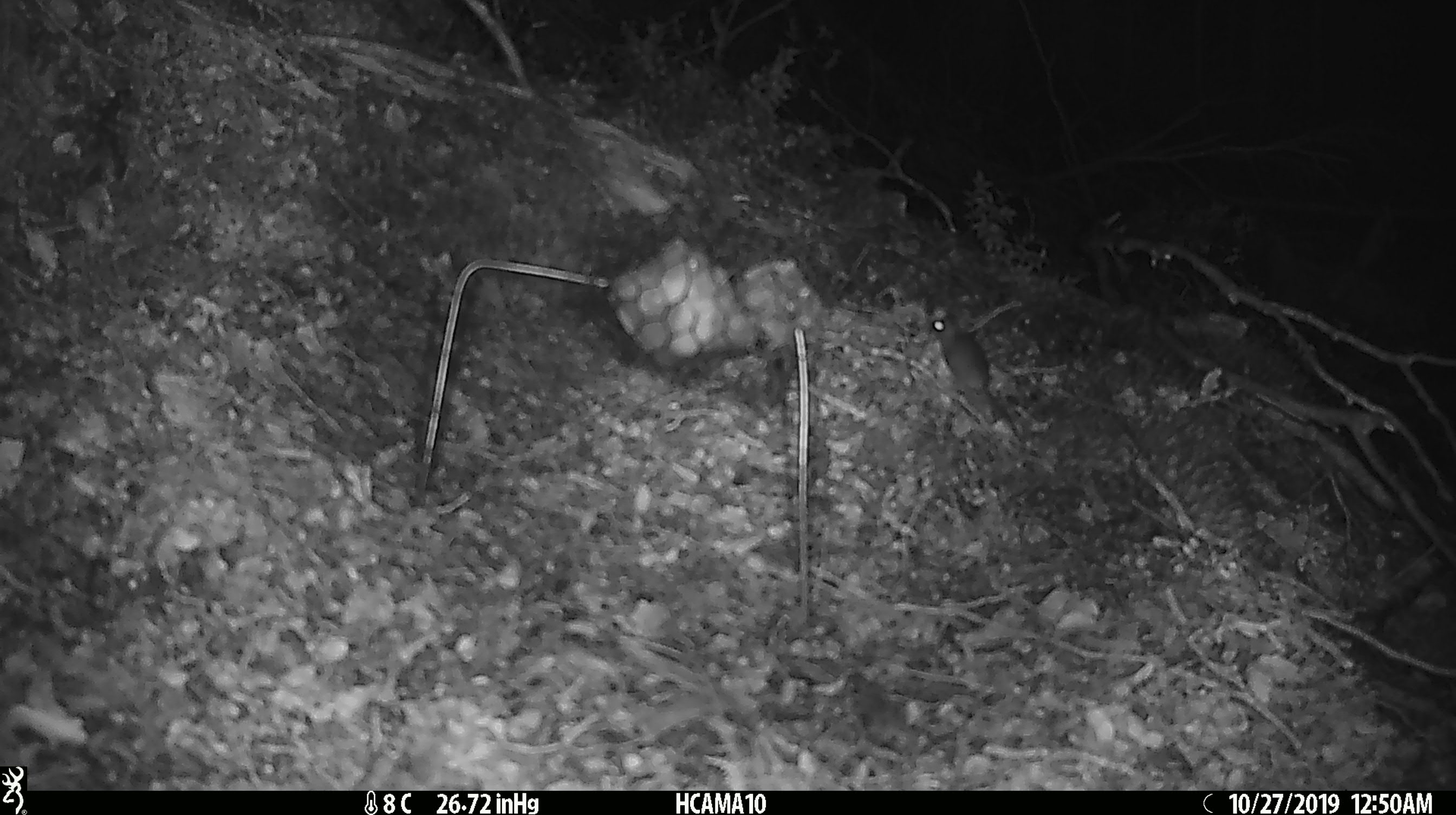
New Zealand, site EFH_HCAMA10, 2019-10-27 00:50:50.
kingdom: Animalia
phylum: Chordata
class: Mammalia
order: Rodentia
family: Muridae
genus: Mus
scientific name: Mus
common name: mouse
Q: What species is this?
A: Mouse (Mus).